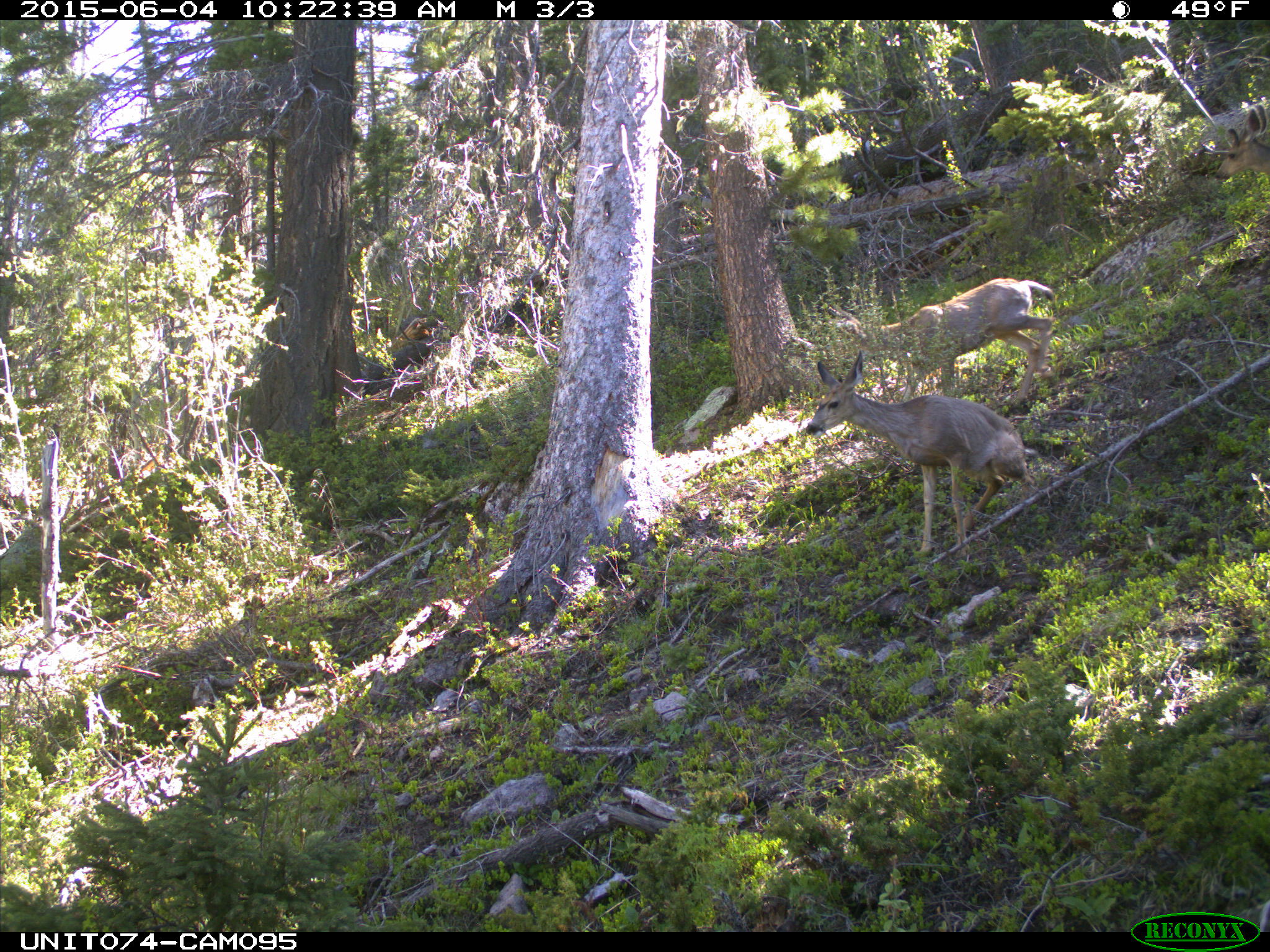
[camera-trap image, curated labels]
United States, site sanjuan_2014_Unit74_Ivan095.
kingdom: Animalia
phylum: Chordata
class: Mammalia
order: Artiodactyla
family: Cervidae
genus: Odocoileus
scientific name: Odocoileus hemionus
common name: mule deer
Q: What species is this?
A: Odocoileus hemionus (mule deer).